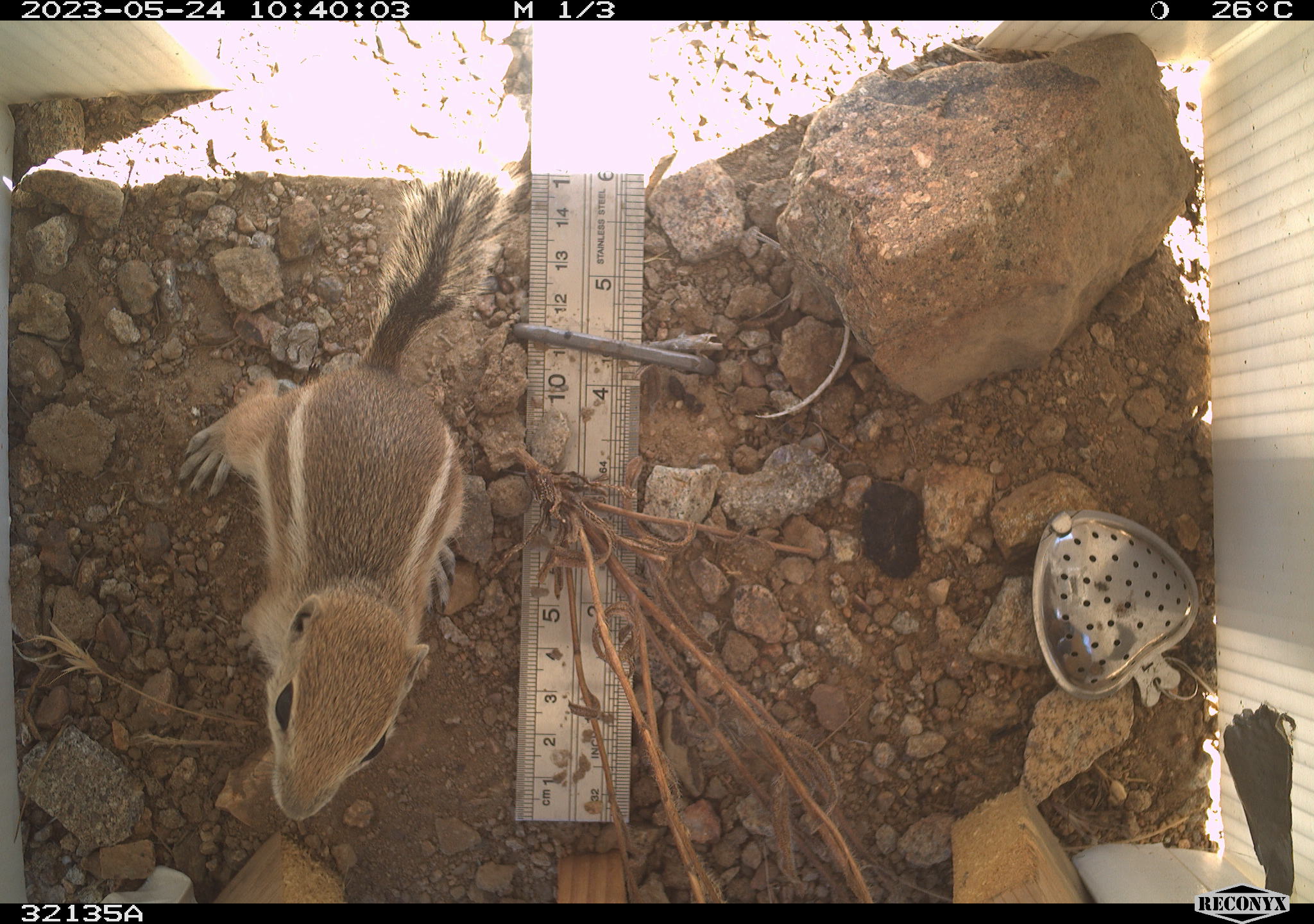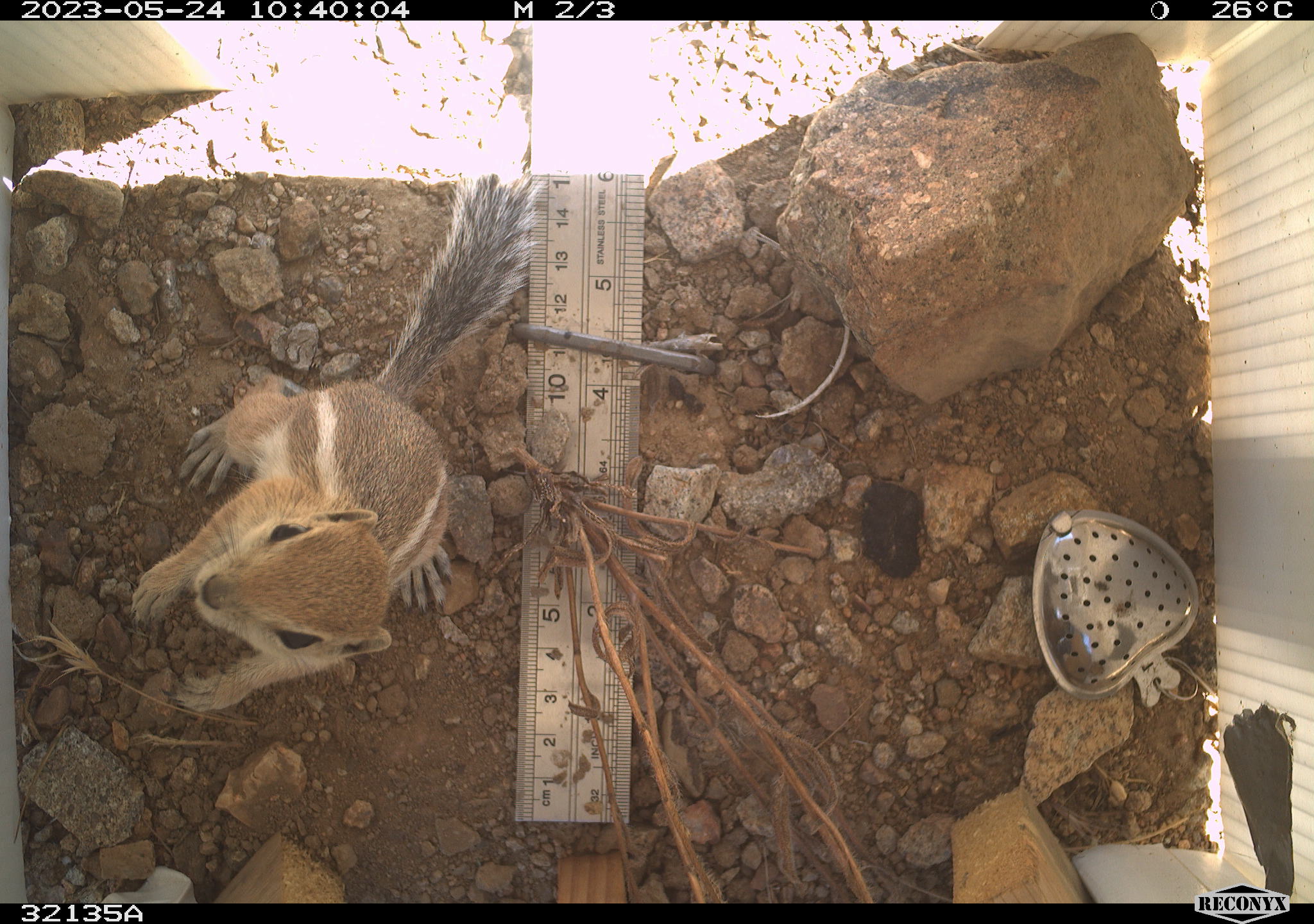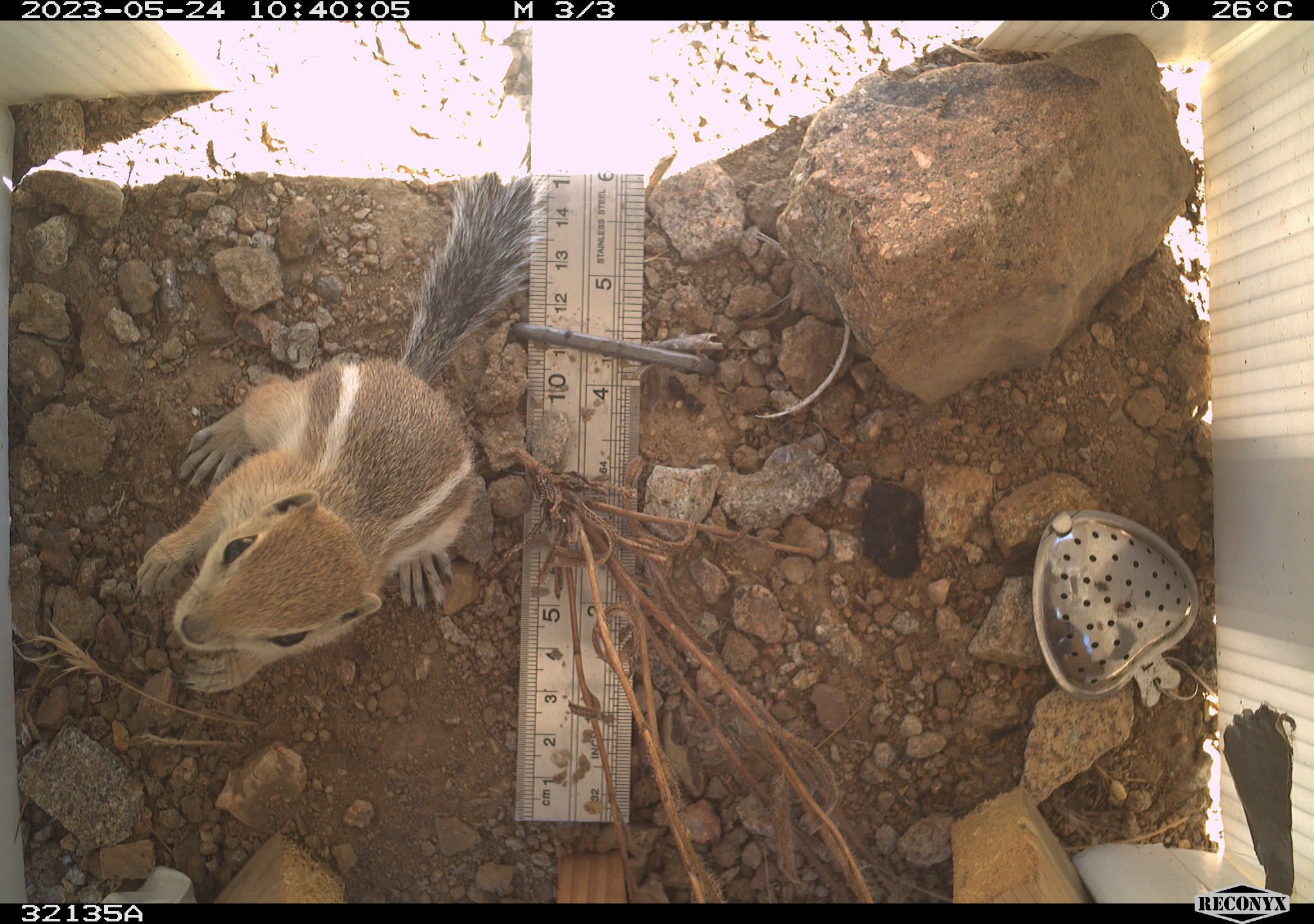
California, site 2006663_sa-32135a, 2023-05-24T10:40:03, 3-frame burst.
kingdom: Animalia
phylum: Chordata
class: Mammalia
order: Rodentia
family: Sciuridae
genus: Ammospermophilus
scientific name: Ammospermophilus leucurus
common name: white-tailed antelope squirrel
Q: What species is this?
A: White-tailed antelope squirrel (Ammospermophilus leucurus).